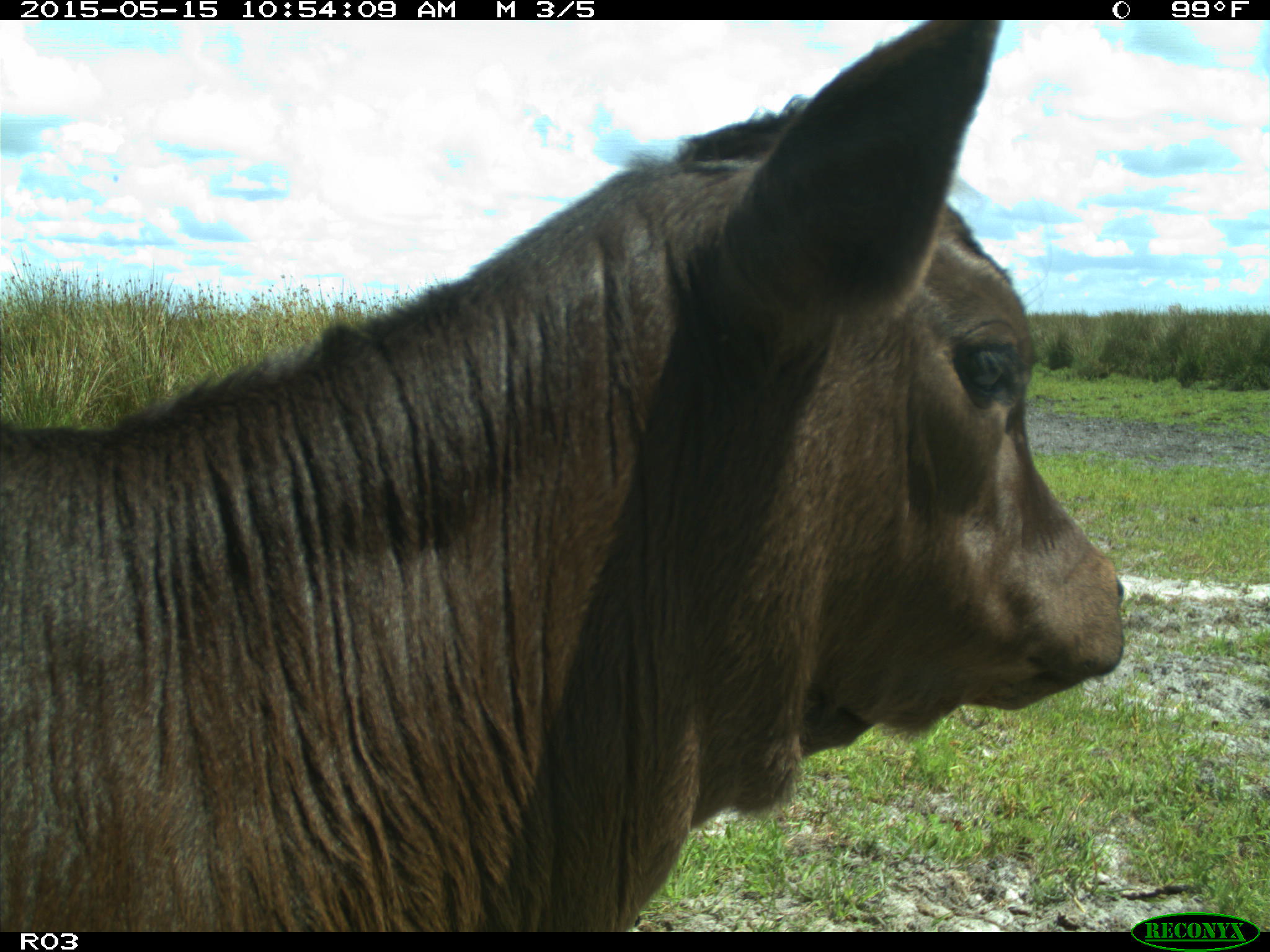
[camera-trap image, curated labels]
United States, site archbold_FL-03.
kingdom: Animalia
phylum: Chordata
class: Mammalia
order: Artiodactyla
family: Bovidae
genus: Bos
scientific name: Bos taurus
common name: domestic cow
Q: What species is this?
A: Bos taurus (domestic cow).